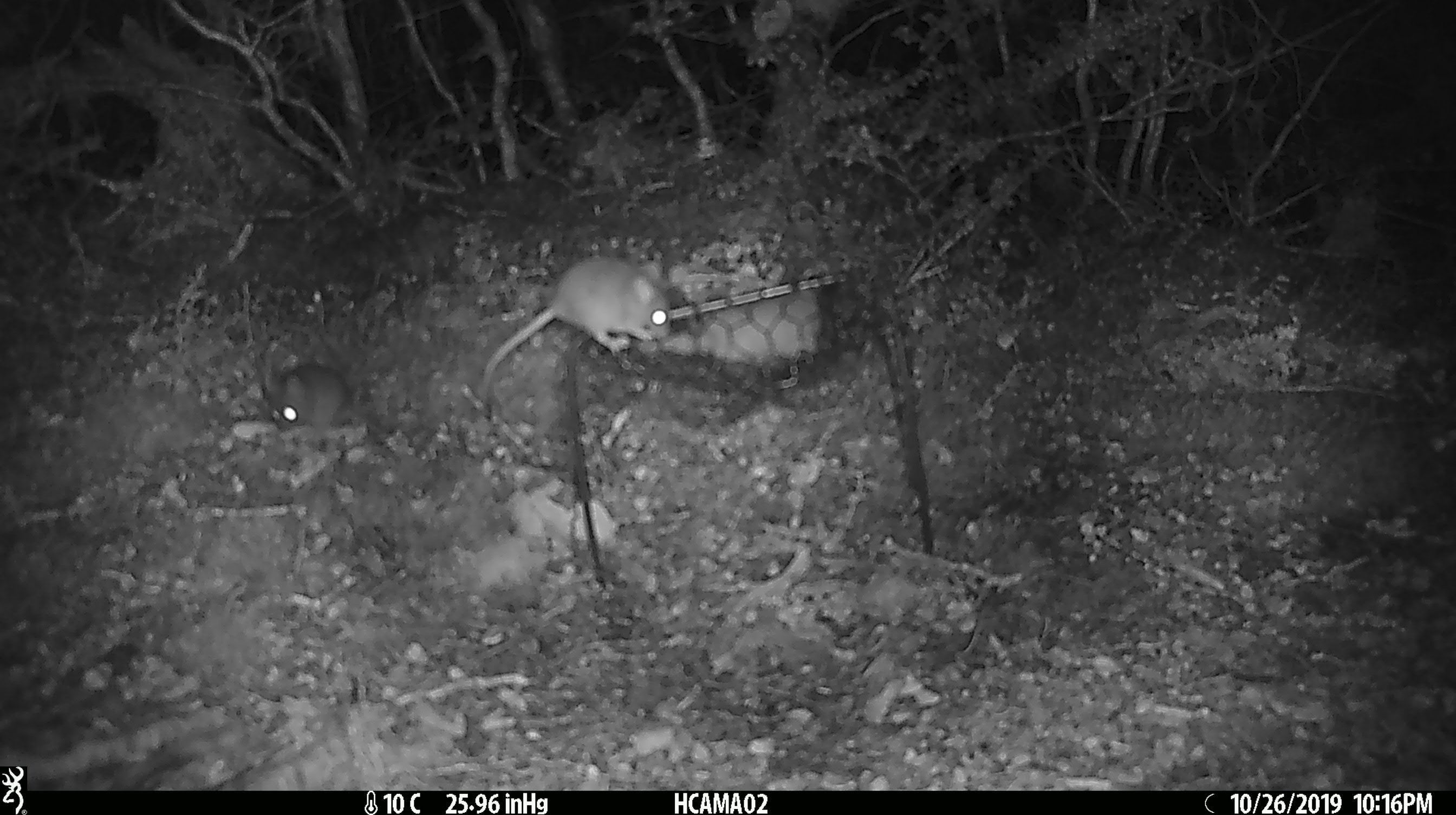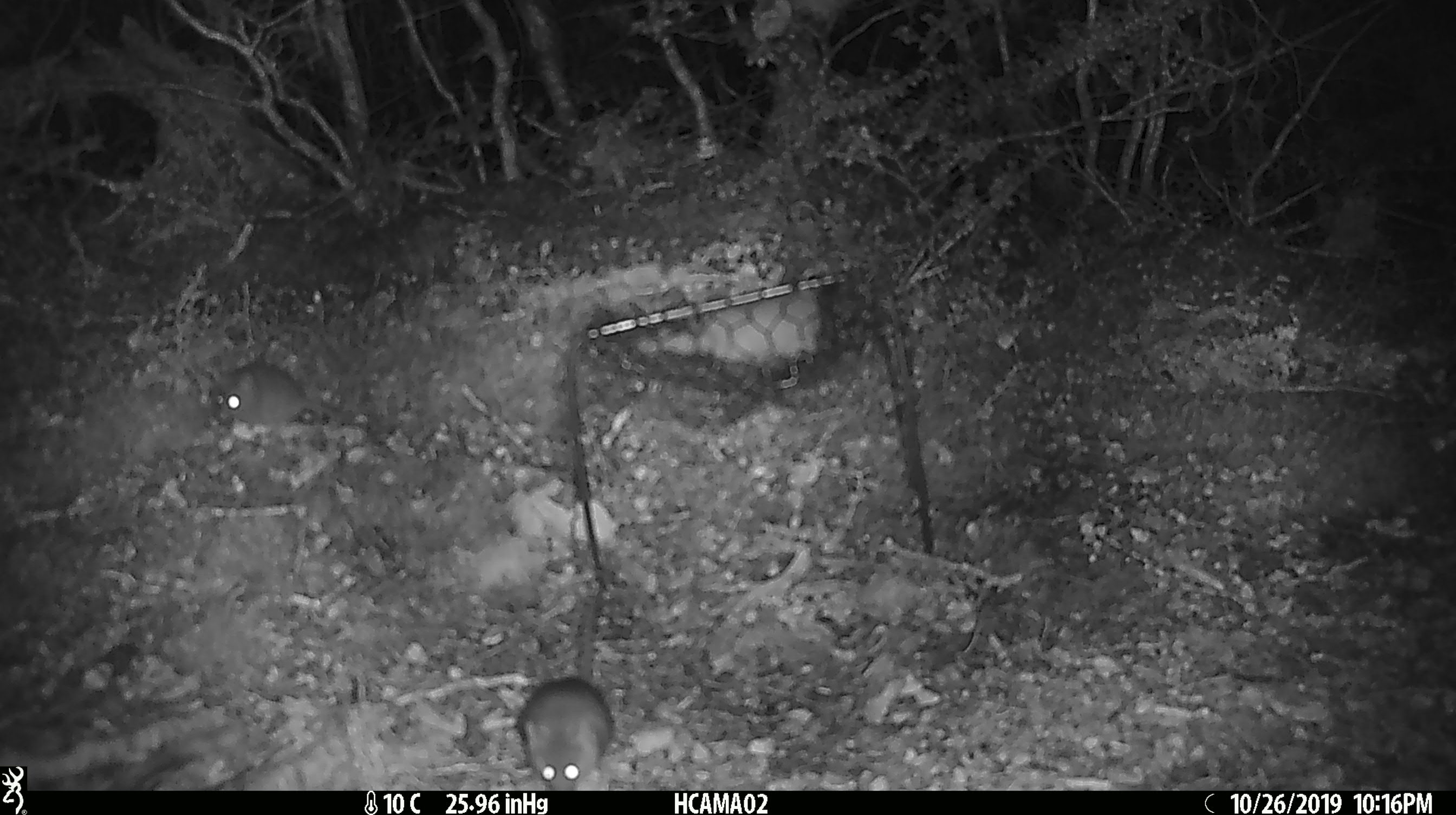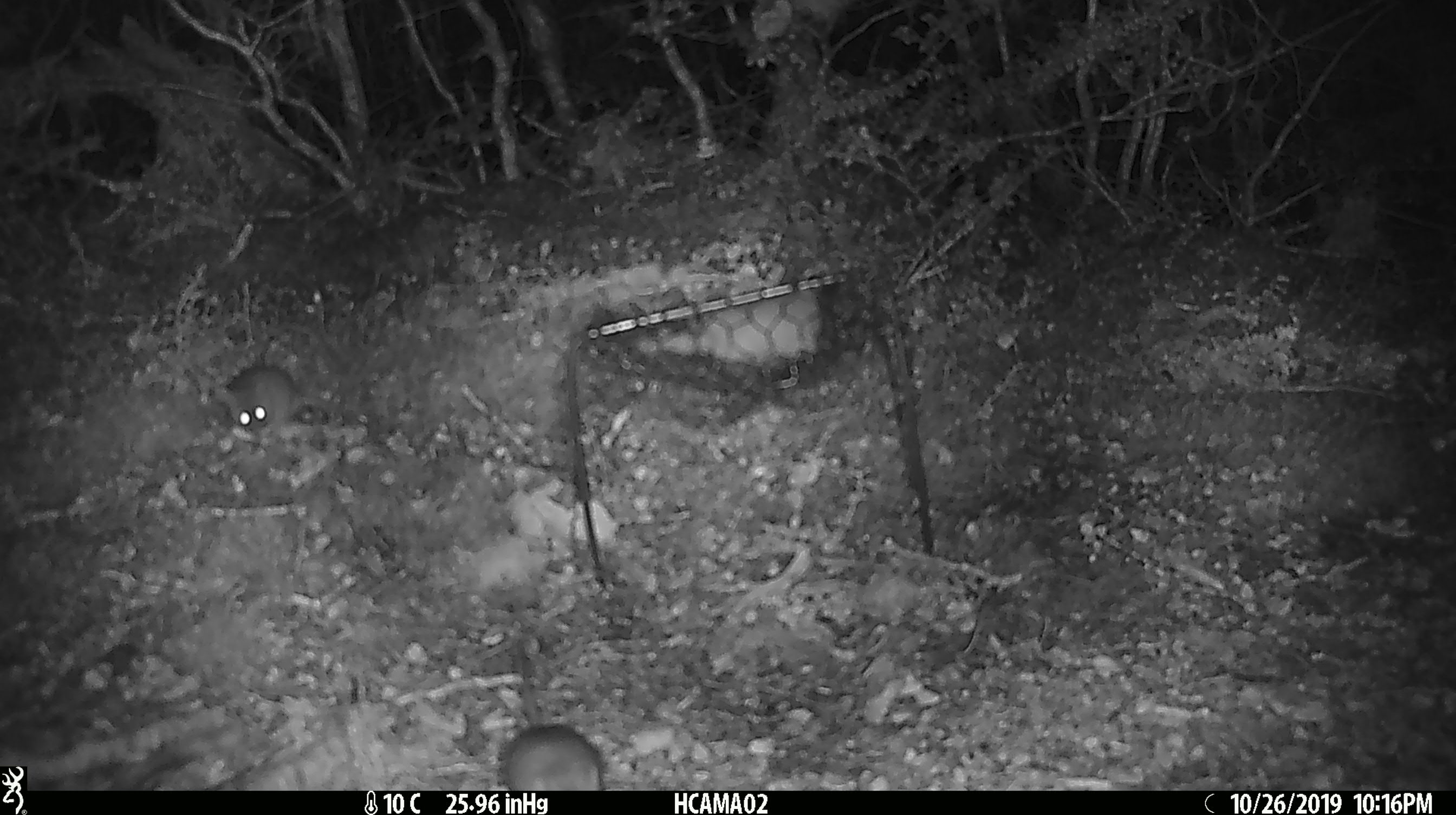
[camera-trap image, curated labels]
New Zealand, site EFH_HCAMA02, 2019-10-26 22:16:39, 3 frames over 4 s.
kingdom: Animalia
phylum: Chordata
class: Mammalia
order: Rodentia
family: Muridae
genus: Mus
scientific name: Mus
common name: mouse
Mouse (Mus).